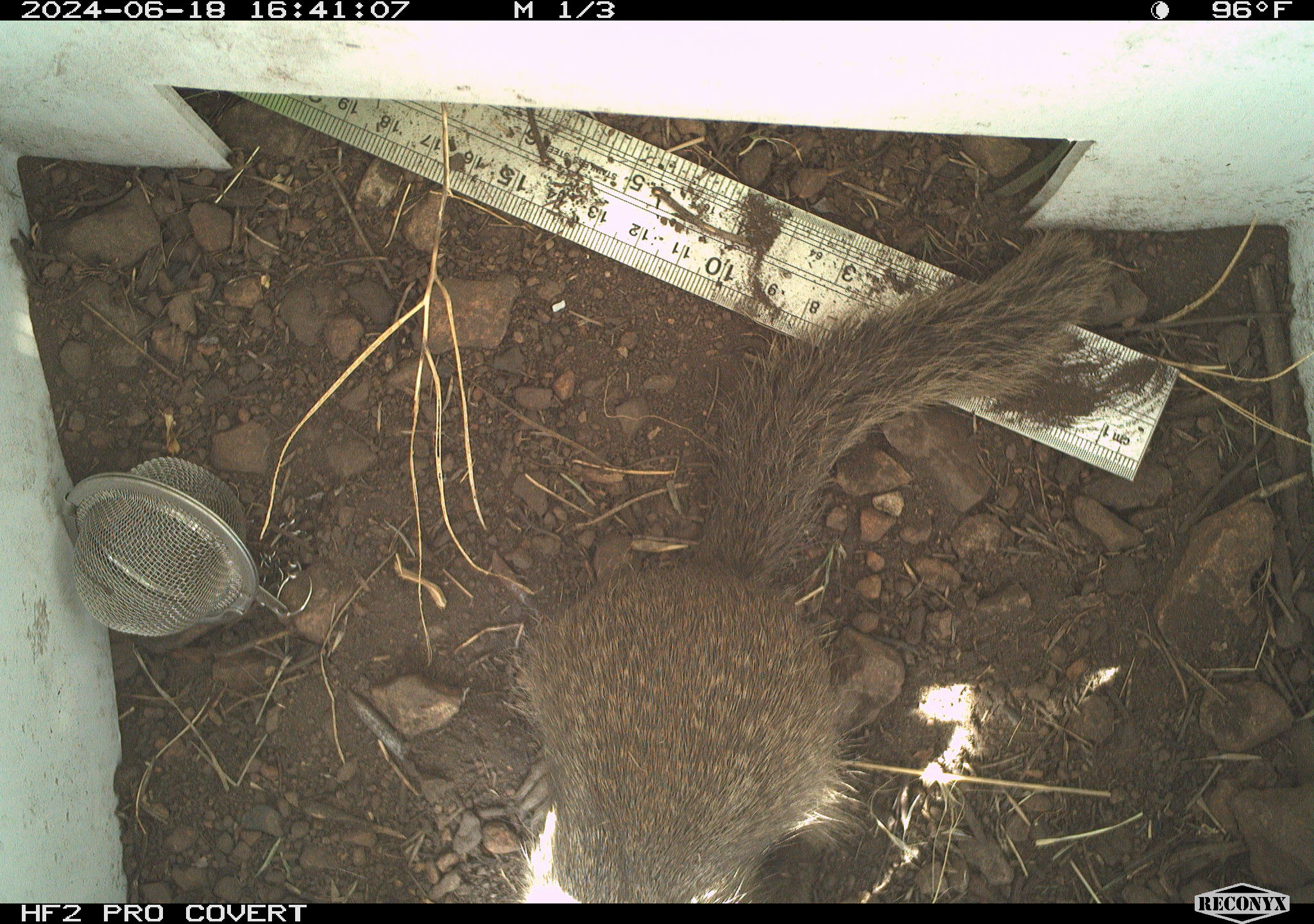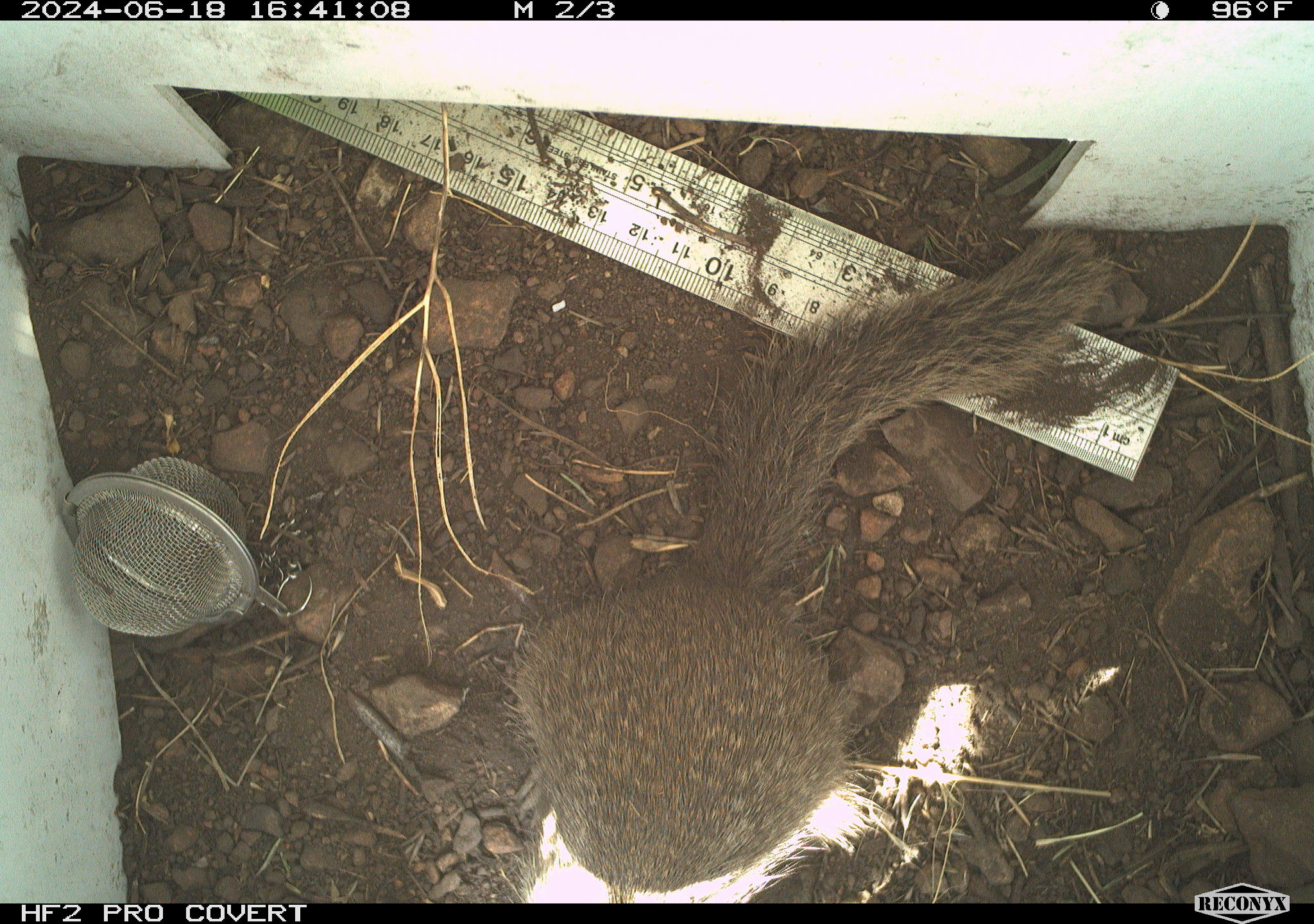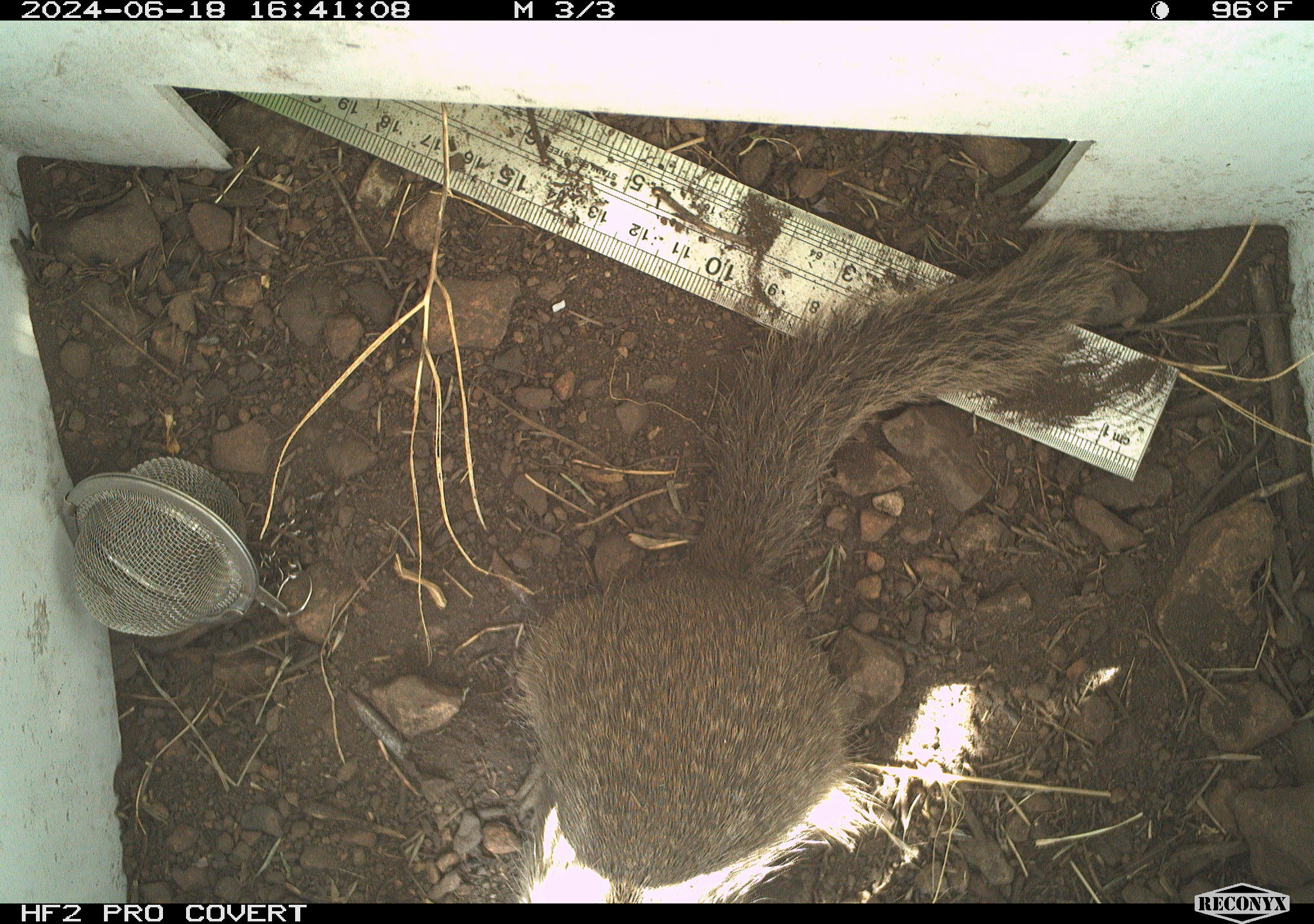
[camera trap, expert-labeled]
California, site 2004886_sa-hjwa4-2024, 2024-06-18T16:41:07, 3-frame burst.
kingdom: Animalia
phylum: Chordata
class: Mammalia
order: Rodentia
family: Sciuridae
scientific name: Sciuridae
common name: squirrels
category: sciuridae family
Sciuridae family (squirrels) (Sciuridae).